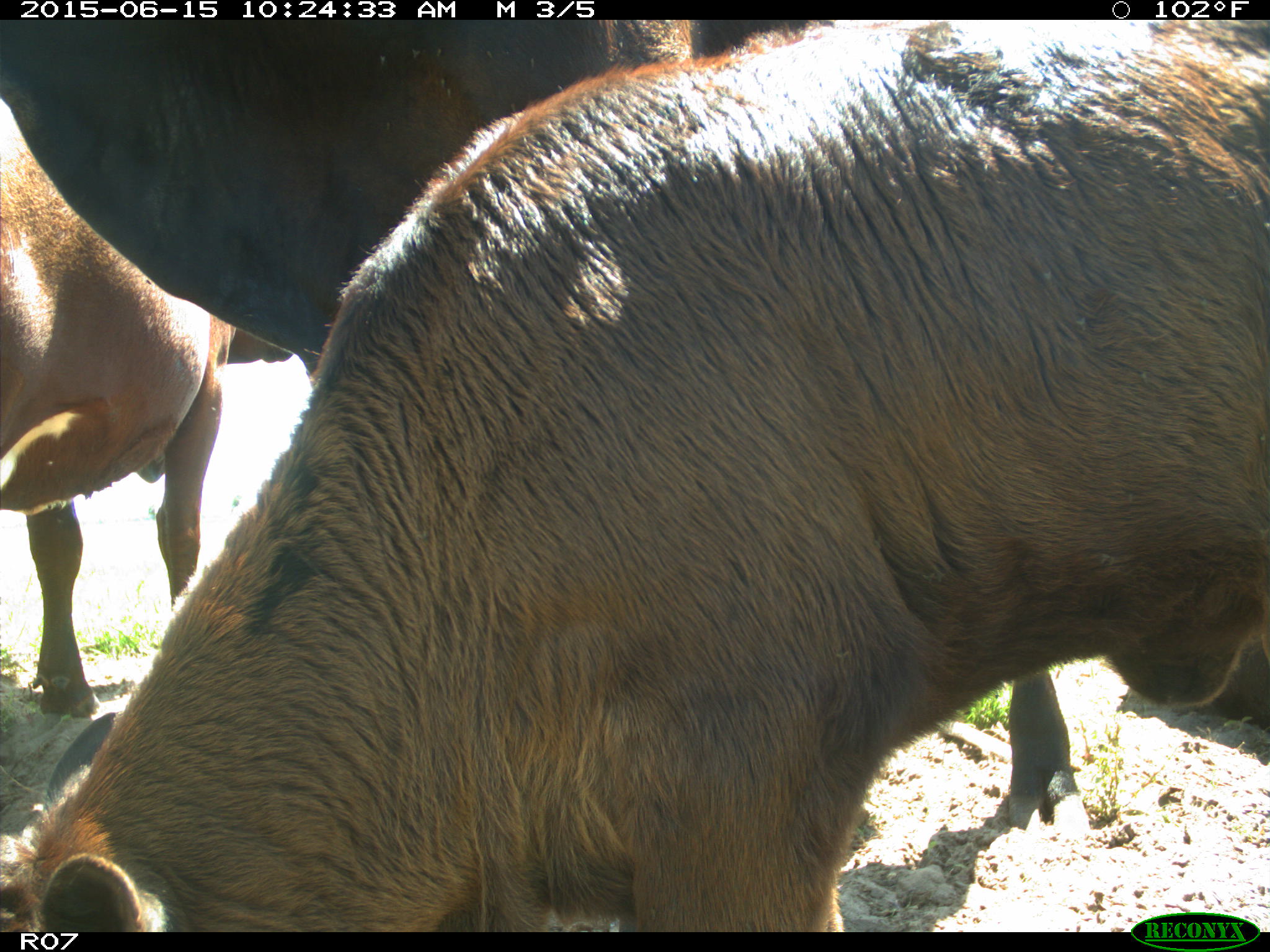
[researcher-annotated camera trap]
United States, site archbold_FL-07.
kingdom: Animalia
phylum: Chordata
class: Mammalia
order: Artiodactyla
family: Bovidae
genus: Bos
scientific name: Bos taurus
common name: domestic cow